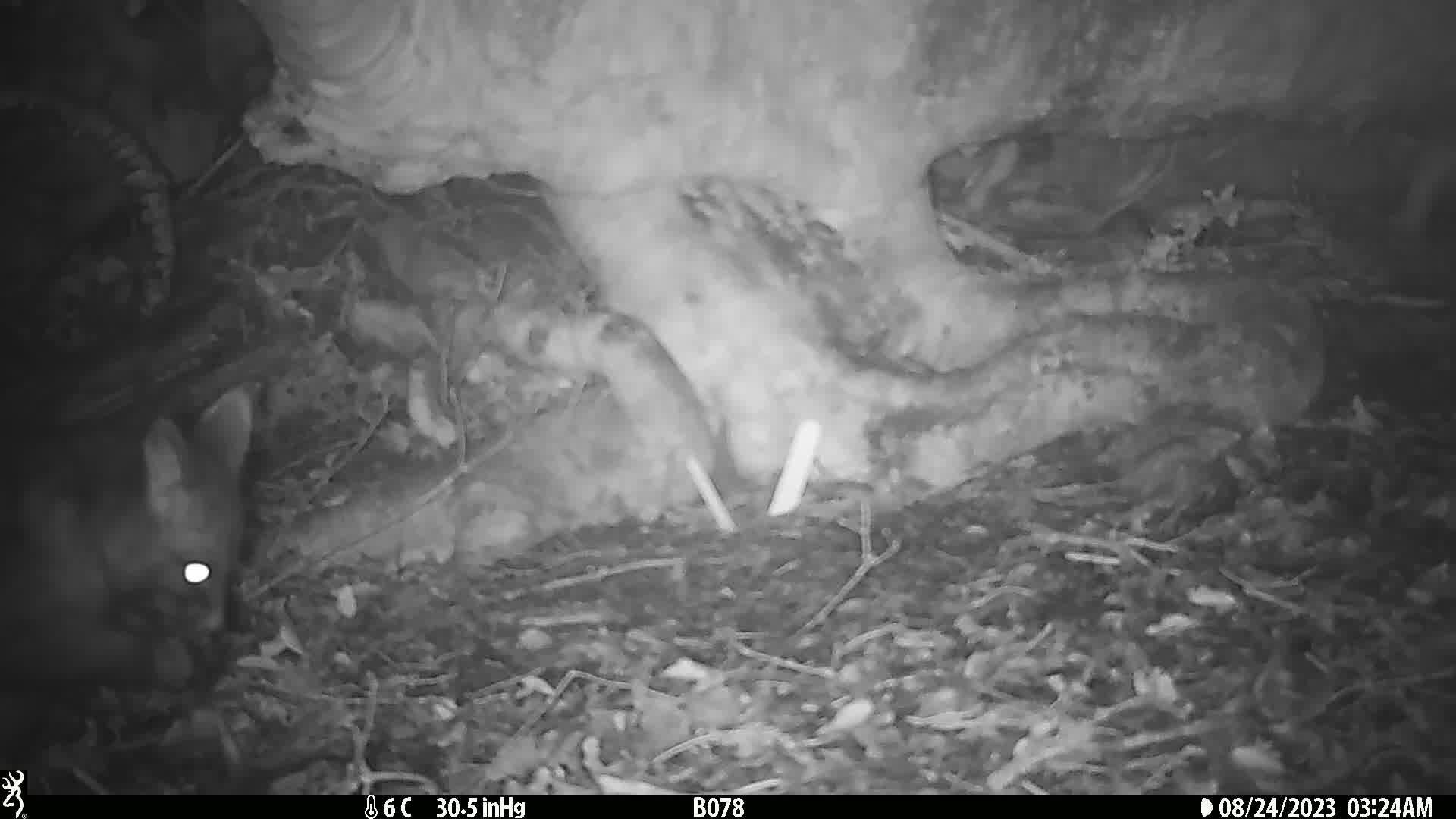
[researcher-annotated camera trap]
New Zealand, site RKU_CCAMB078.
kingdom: Animalia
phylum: Chordata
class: Mammalia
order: Diprotodontia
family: Phalangeridae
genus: Trichosurus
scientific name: Trichosurus vulpecula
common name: common brushtail possum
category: possum